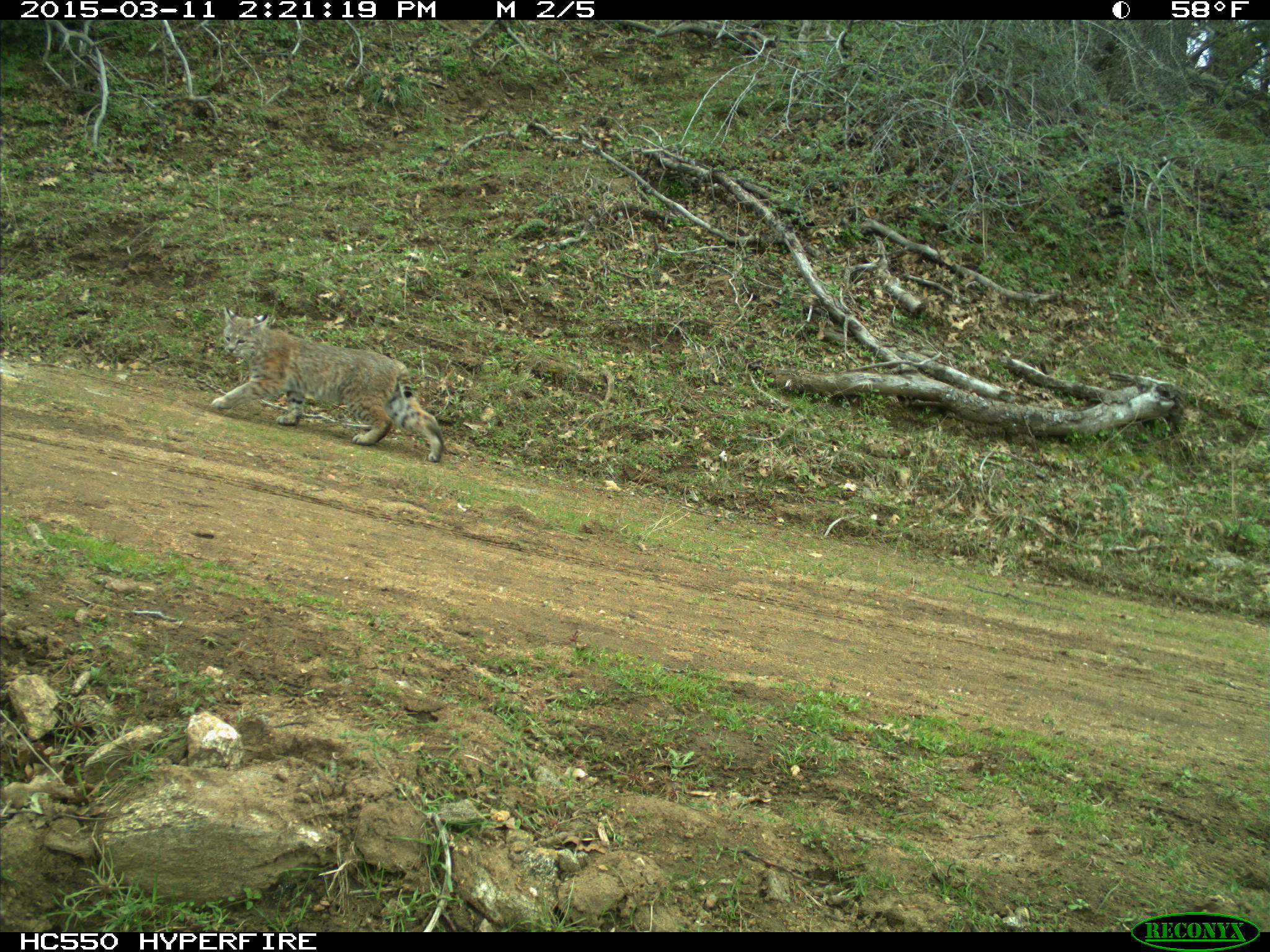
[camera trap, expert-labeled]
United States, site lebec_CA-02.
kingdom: Animalia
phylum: Chordata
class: Mammalia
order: Carnivora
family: Felidae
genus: Lynx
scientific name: Lynx rufus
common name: bobcat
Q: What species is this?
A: Lynx rufus (bobcat).